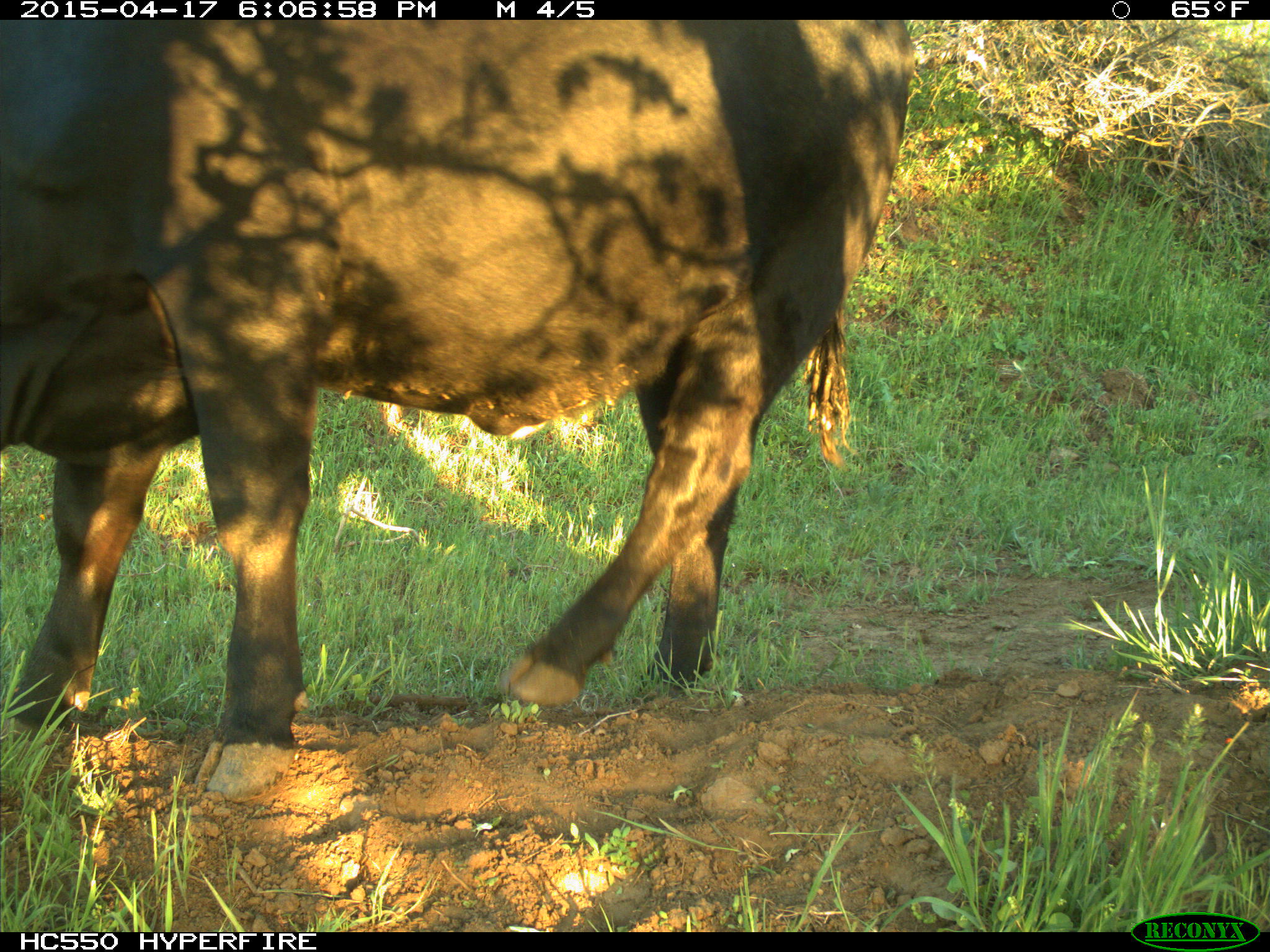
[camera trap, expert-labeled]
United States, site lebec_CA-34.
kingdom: Animalia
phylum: Chordata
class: Mammalia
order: Artiodactyla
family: Bovidae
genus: Bos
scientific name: Bos taurus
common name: domestic cow